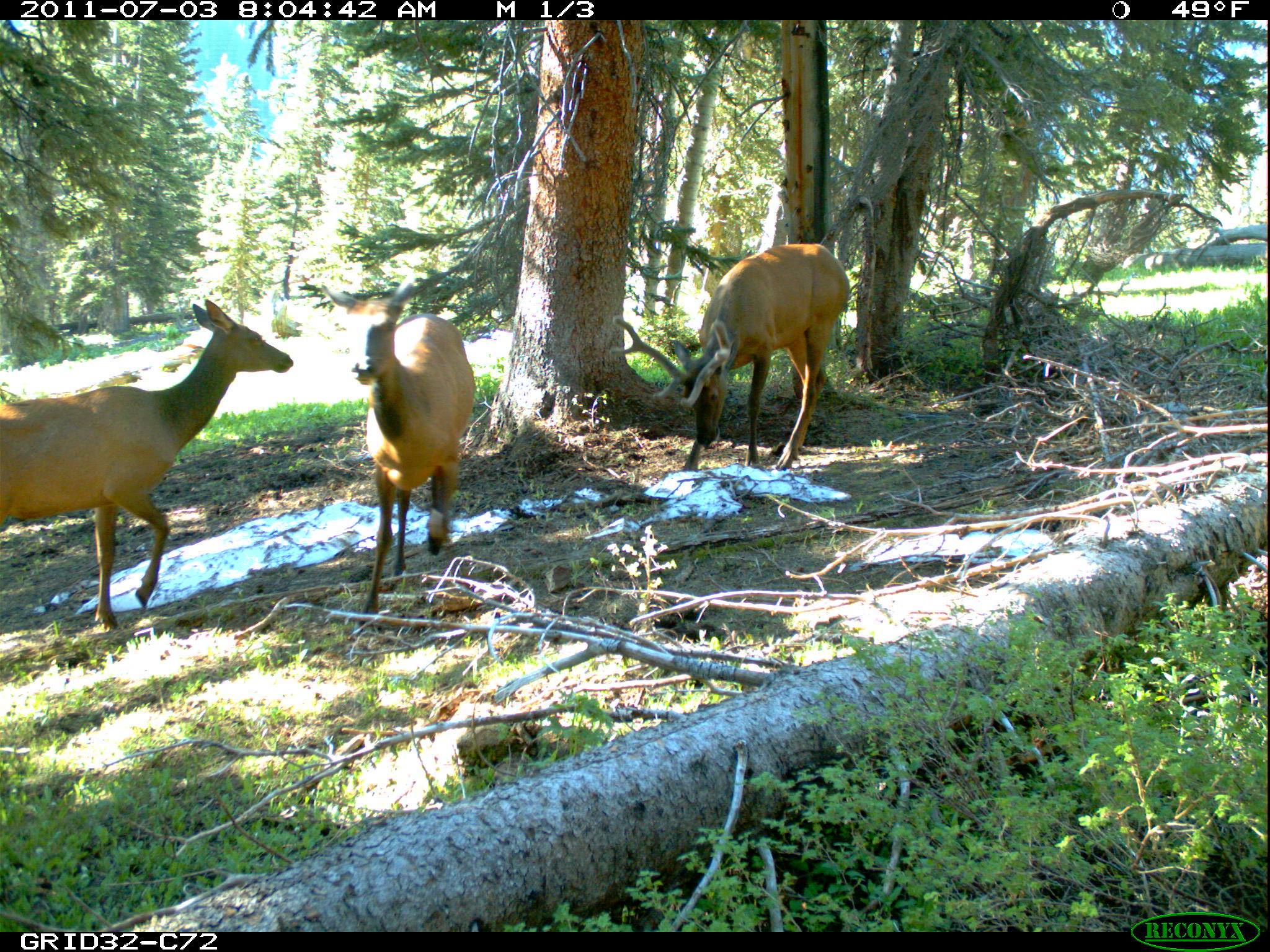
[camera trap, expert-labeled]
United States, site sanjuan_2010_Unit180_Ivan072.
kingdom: Animalia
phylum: Chordata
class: Mammalia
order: Artiodactyla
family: Cervidae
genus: Cervus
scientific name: Cervus elaphus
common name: red deer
Cervus elaphus (red deer).